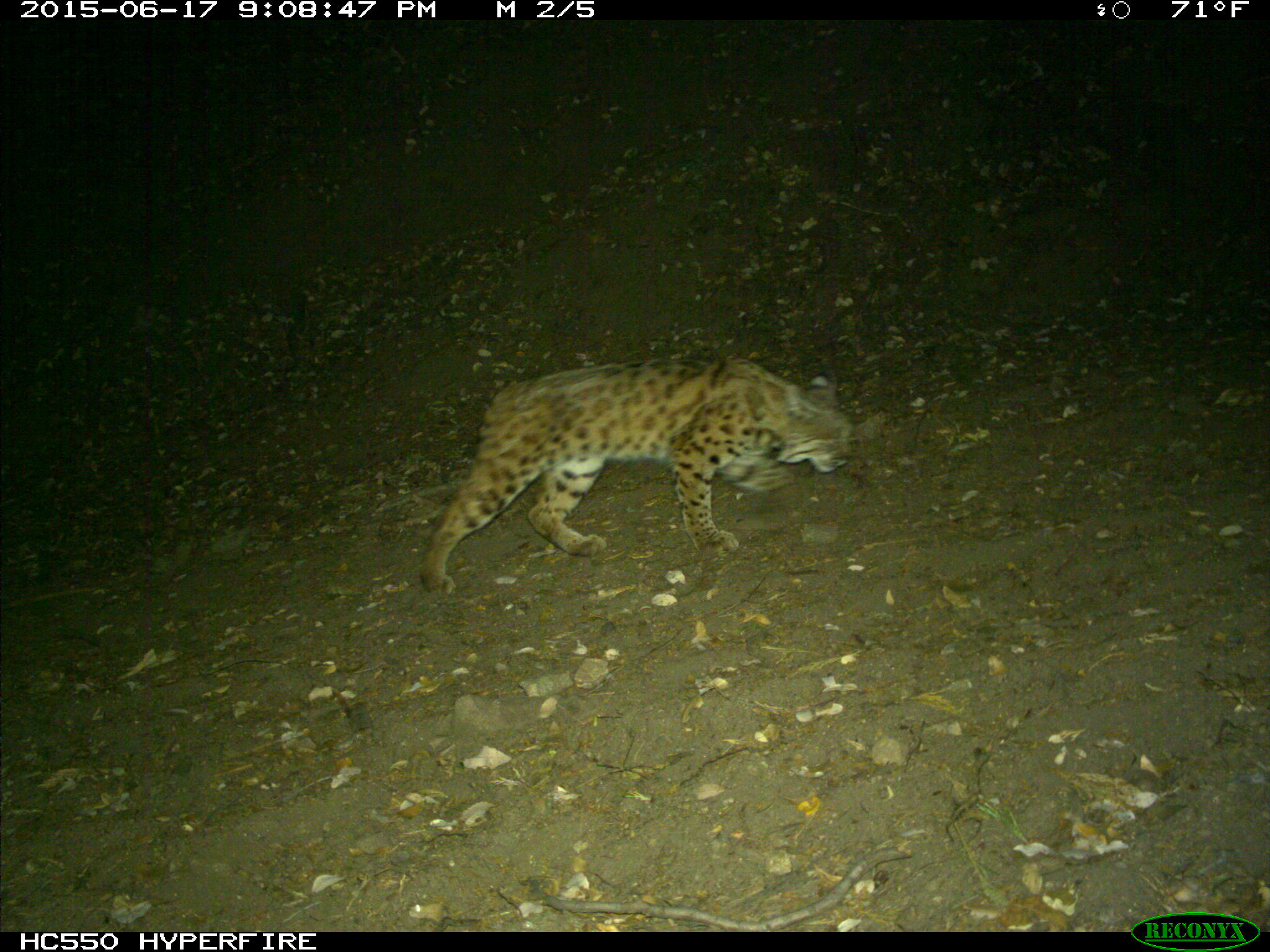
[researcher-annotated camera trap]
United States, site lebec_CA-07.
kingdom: Animalia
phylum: Chordata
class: Mammalia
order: Carnivora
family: Felidae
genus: Lynx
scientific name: Lynx rufus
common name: bobcat